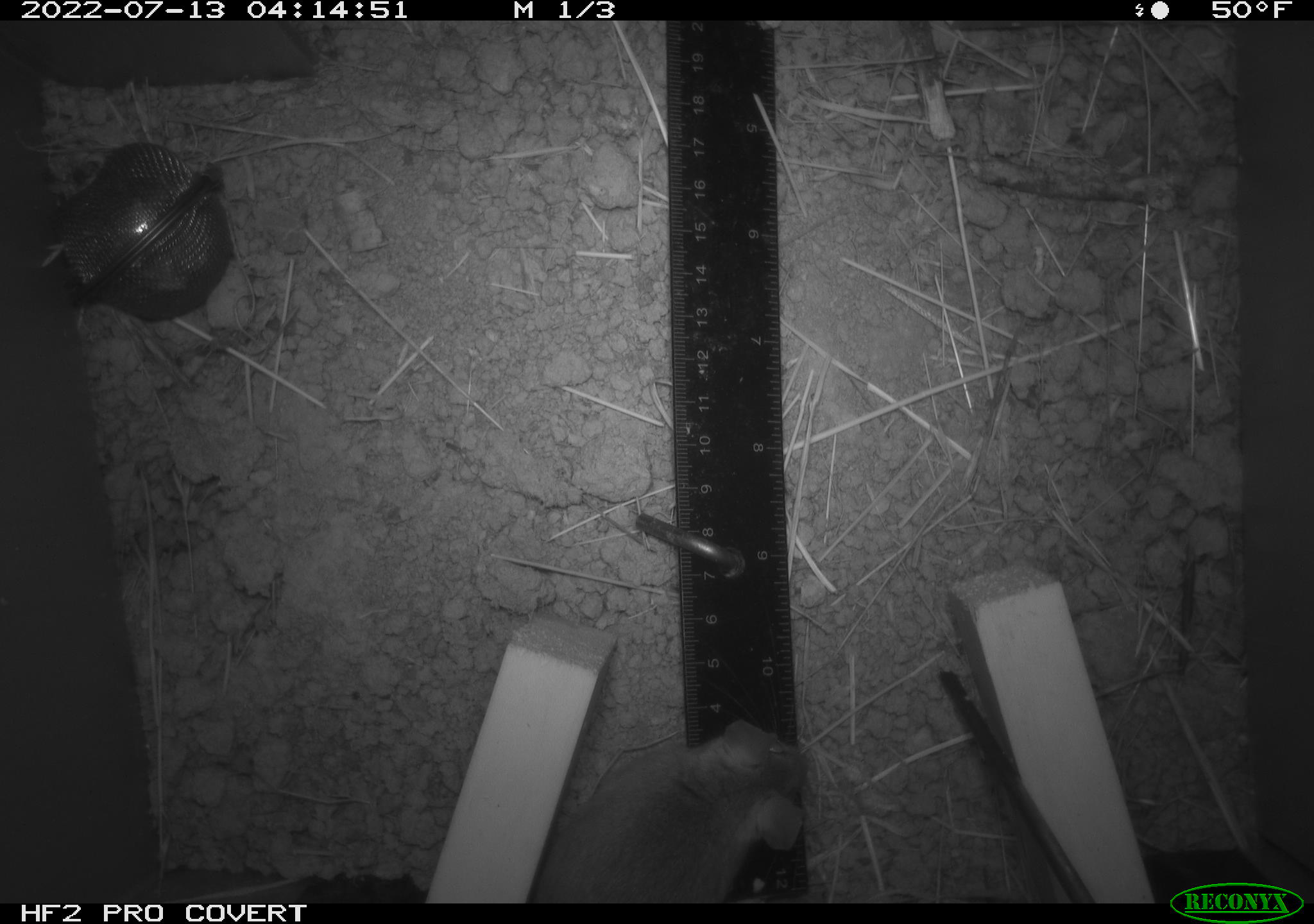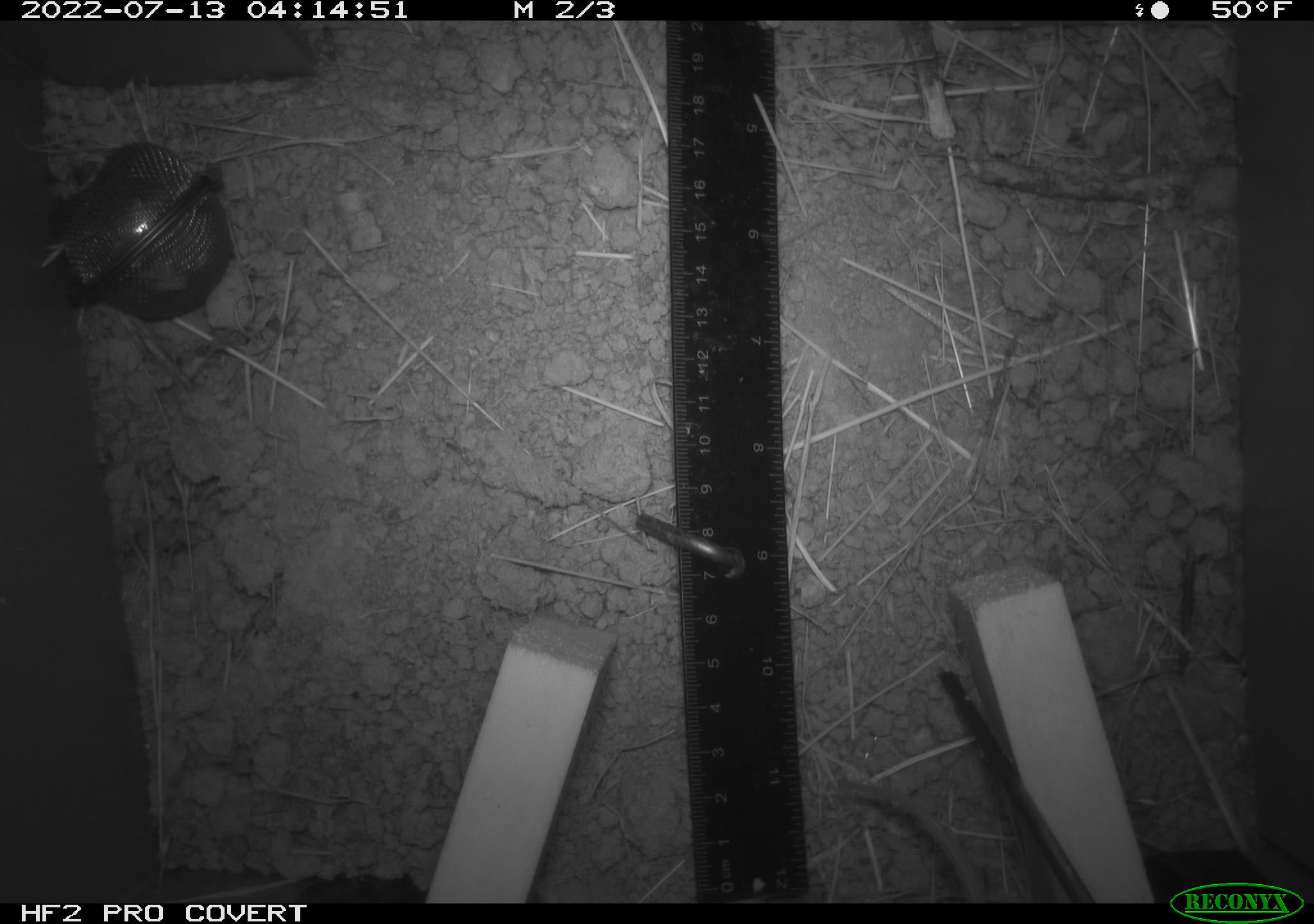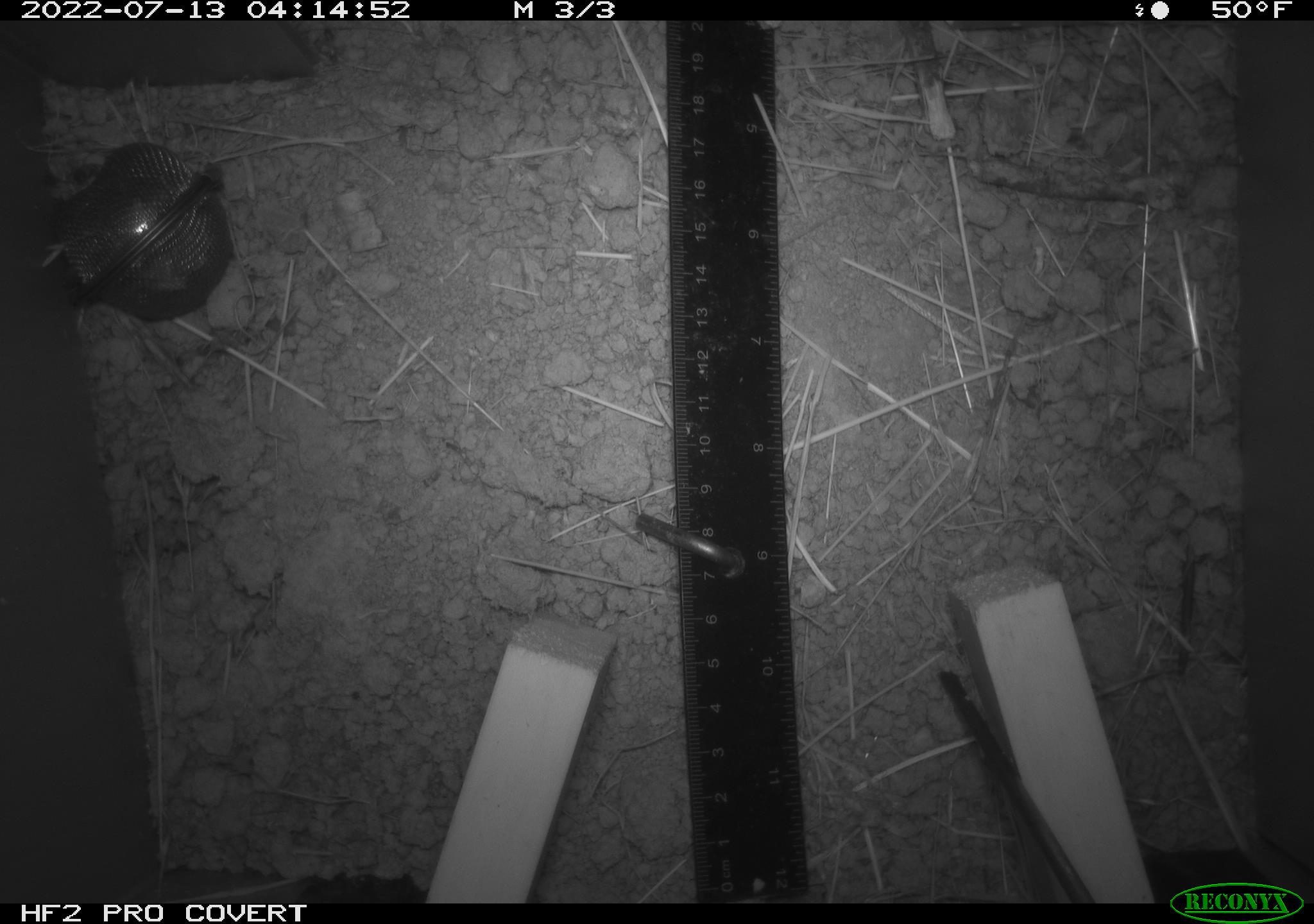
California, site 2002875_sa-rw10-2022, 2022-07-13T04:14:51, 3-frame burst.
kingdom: Animalia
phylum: Chordata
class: Mammalia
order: Rodentia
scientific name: Rodentia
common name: mouse species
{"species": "mouse species (Rodentia)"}